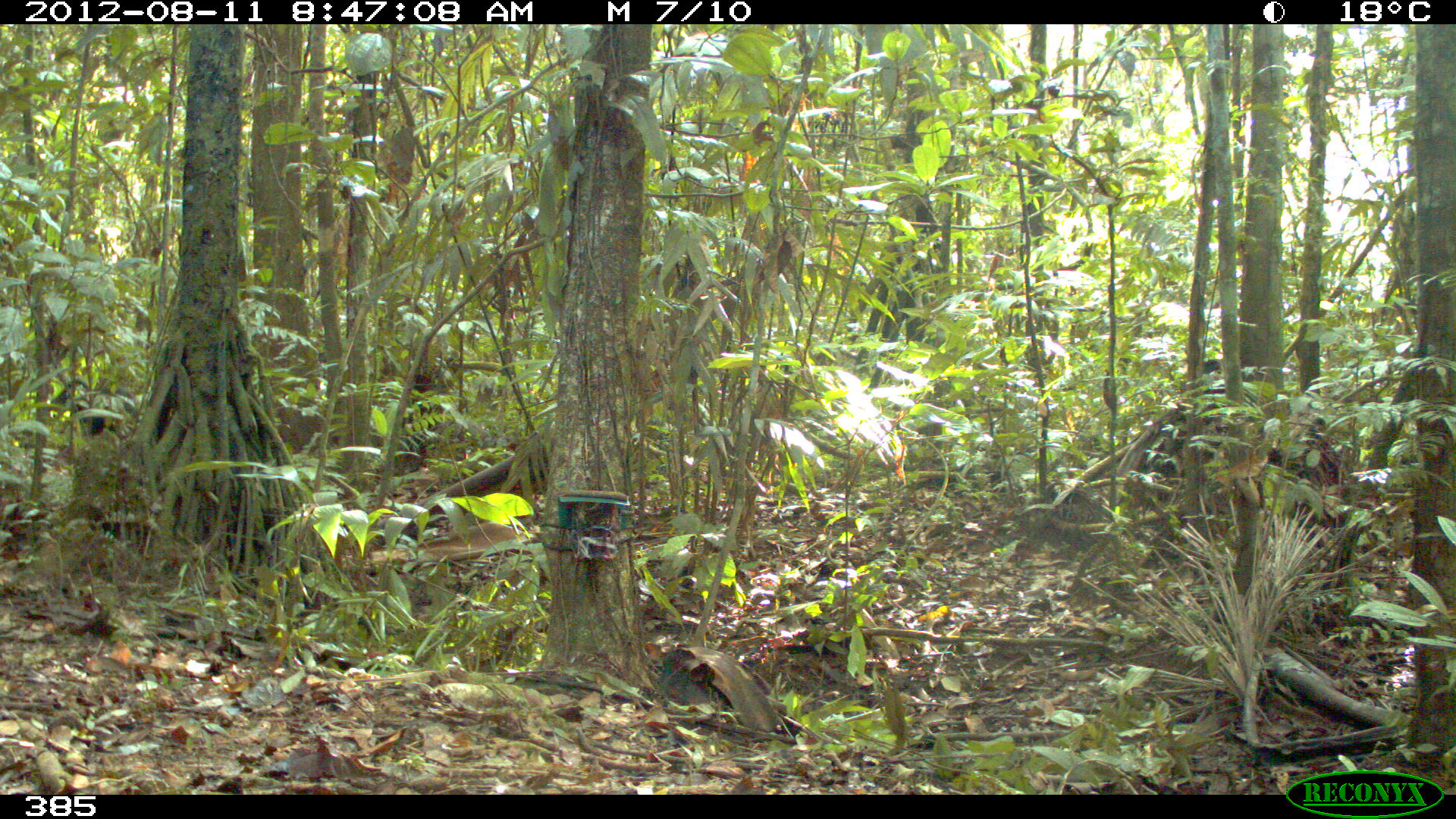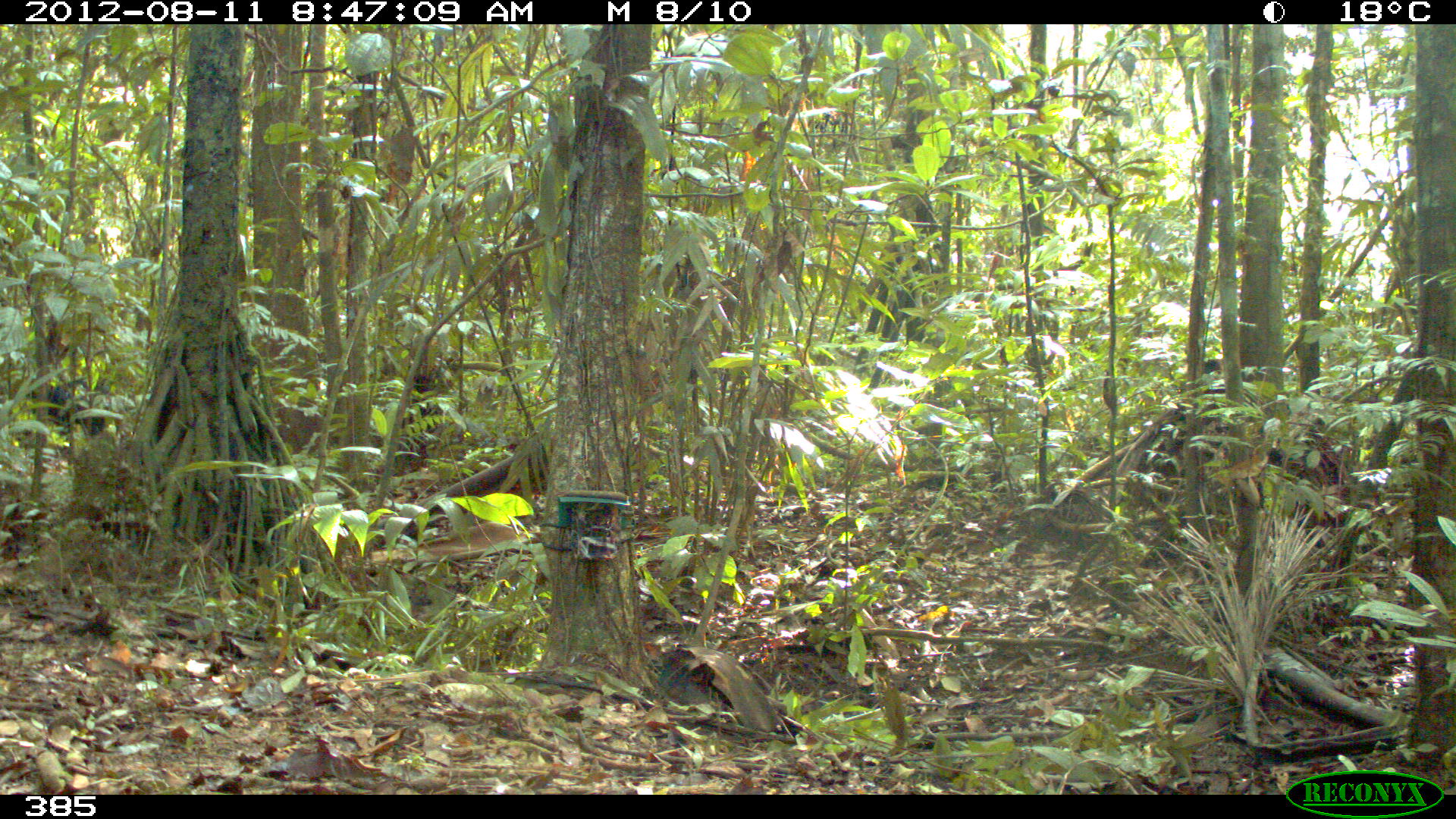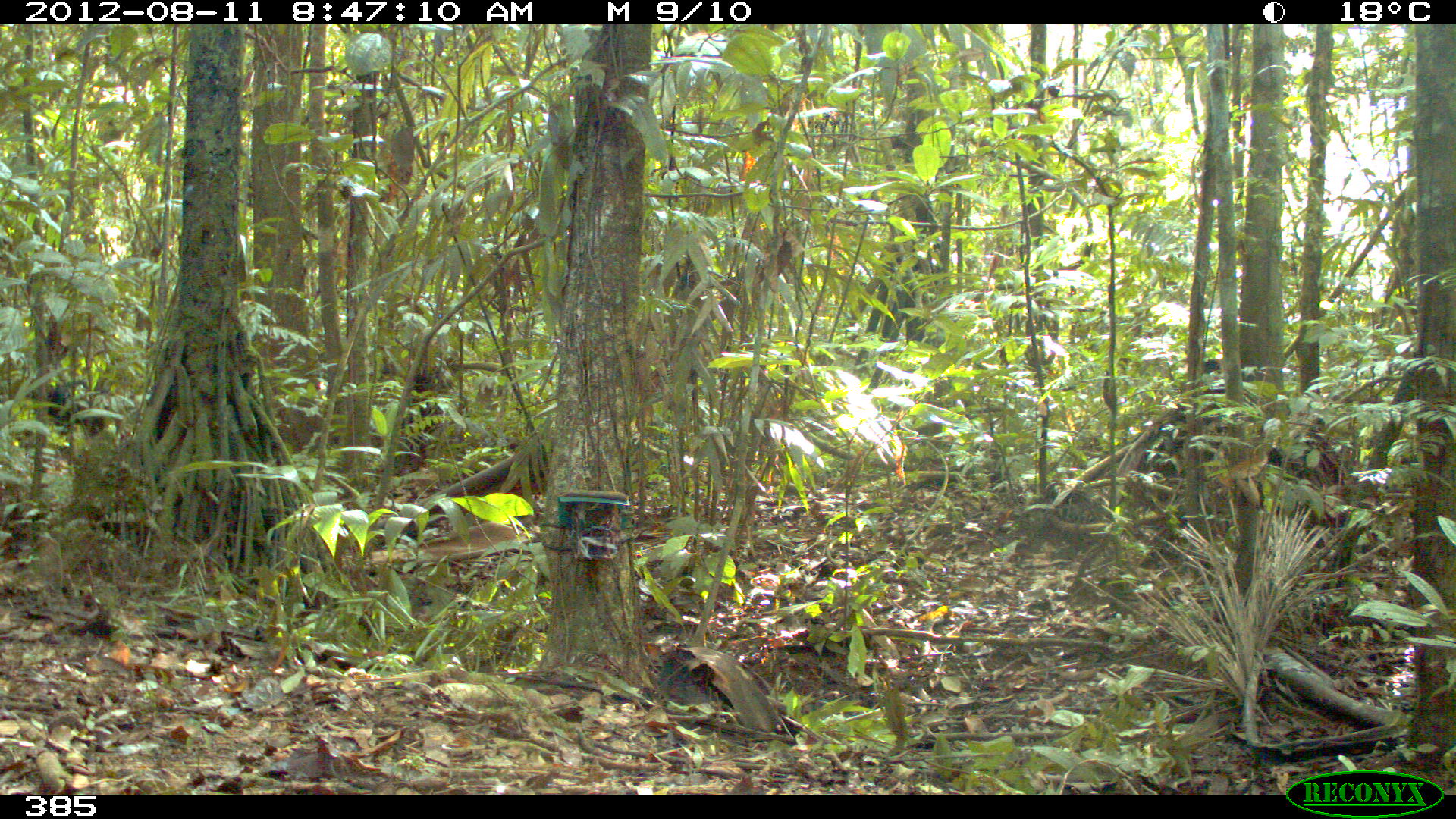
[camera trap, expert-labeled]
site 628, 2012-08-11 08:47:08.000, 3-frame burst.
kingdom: Animalia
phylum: Chordata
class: Mammalia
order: Artiodactyla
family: Tayassuidae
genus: Tayassu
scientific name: Tayassu pecari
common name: white-lipped peccary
Tayassu pecari (white-lipped peccary).